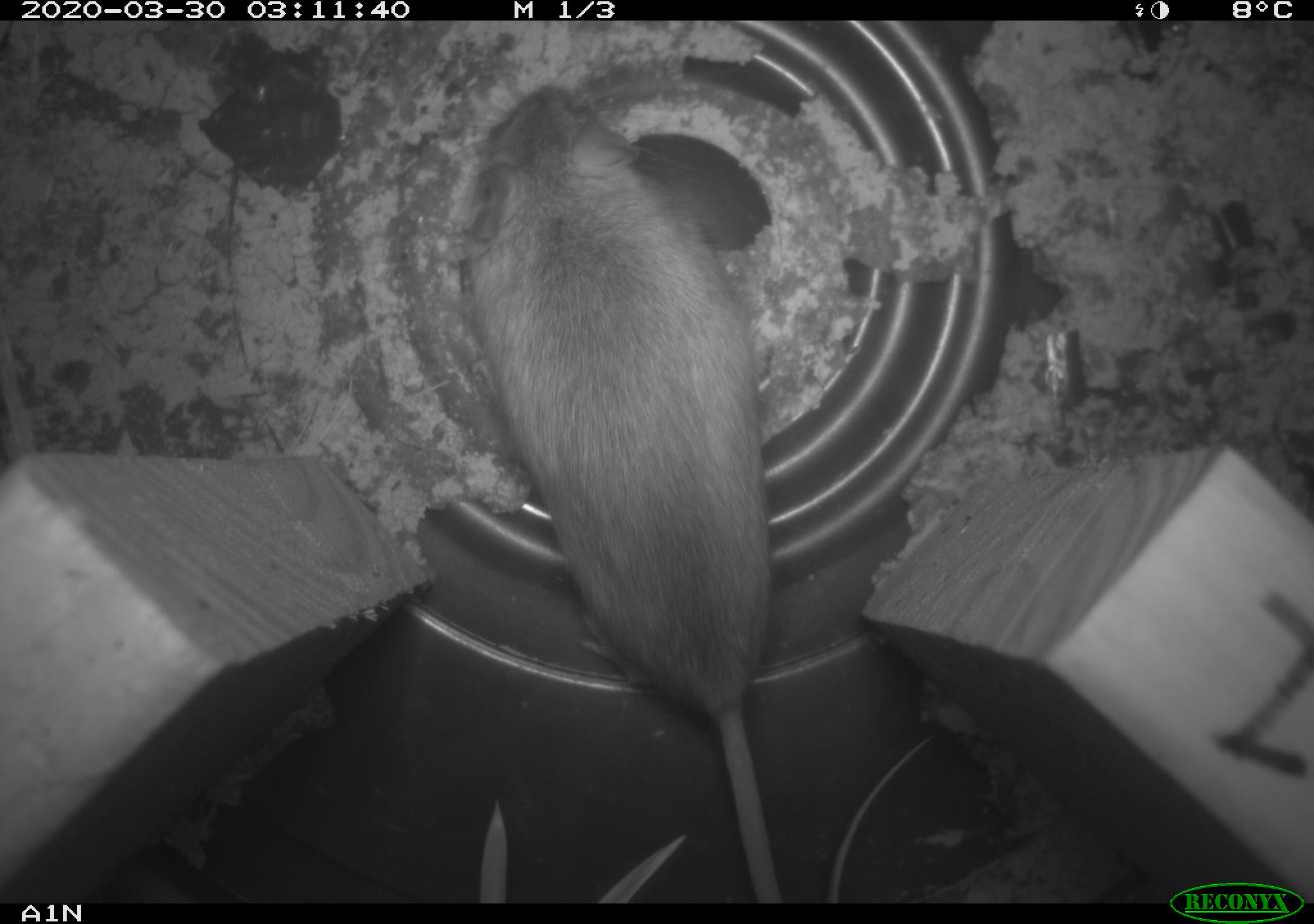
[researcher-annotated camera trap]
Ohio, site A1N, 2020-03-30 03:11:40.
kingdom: Animalia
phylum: Chordata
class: Mammalia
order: Rodentia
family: Cricetidae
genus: Peromyscus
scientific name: Peromyscus leucopus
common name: white-footed mouse